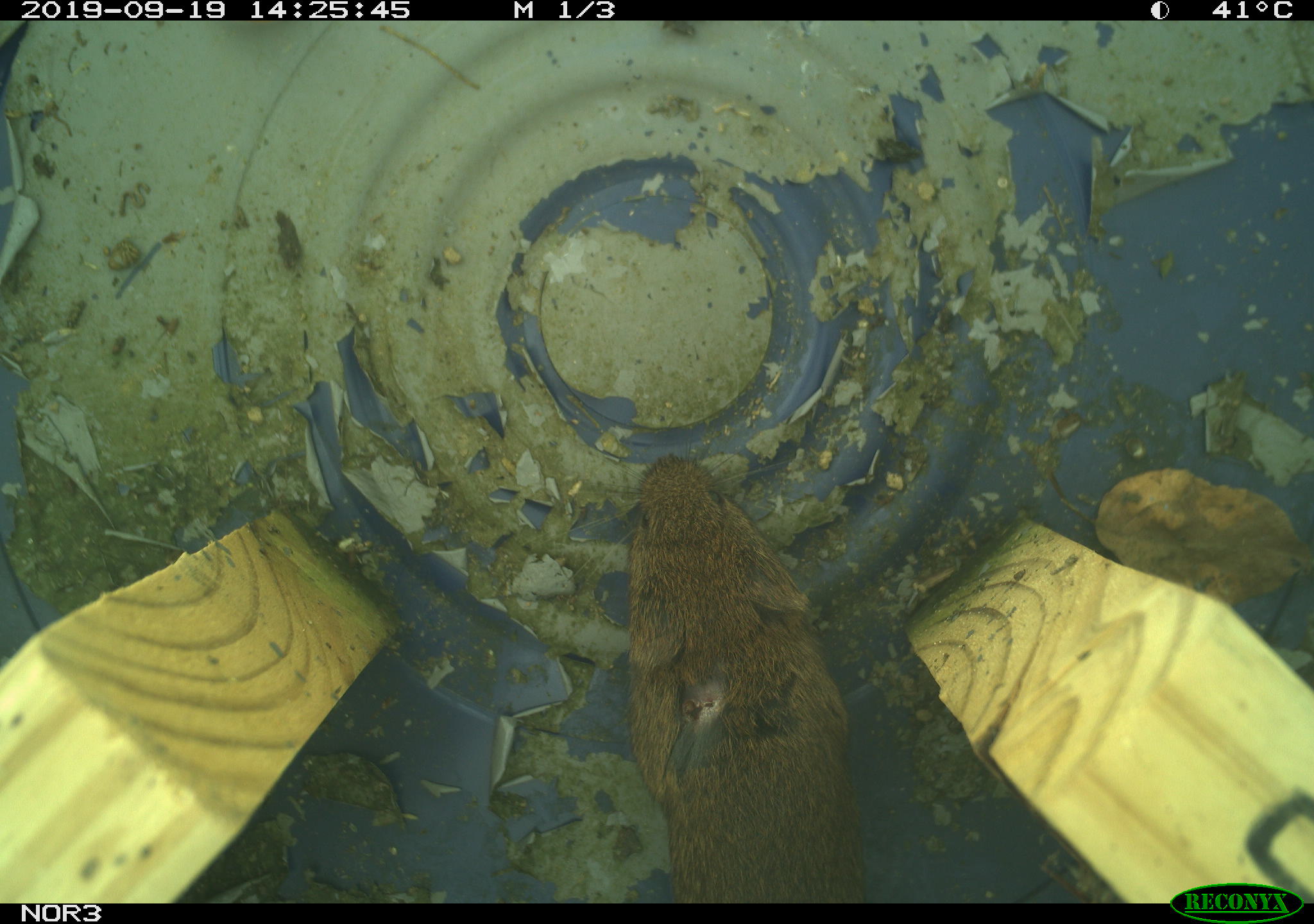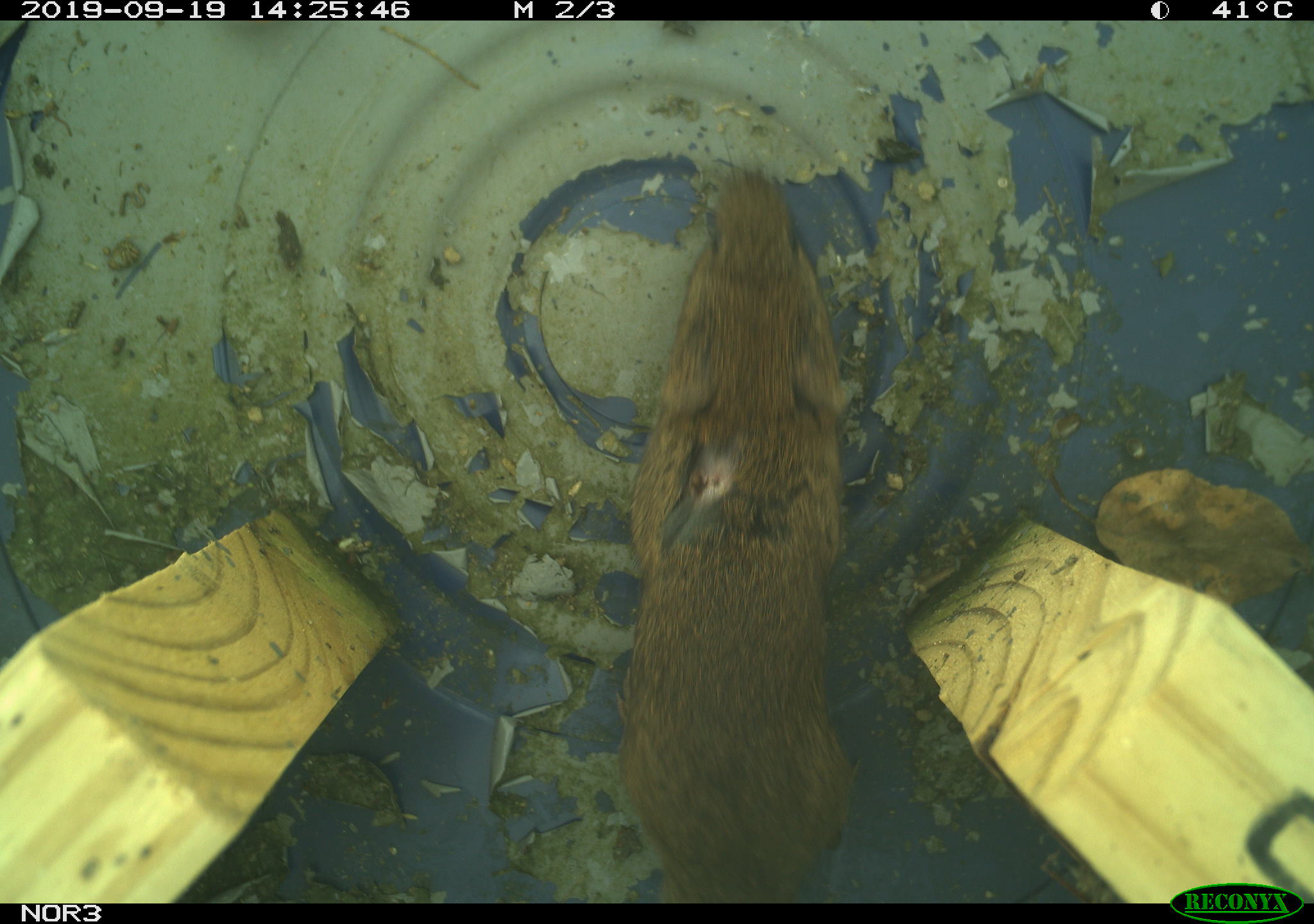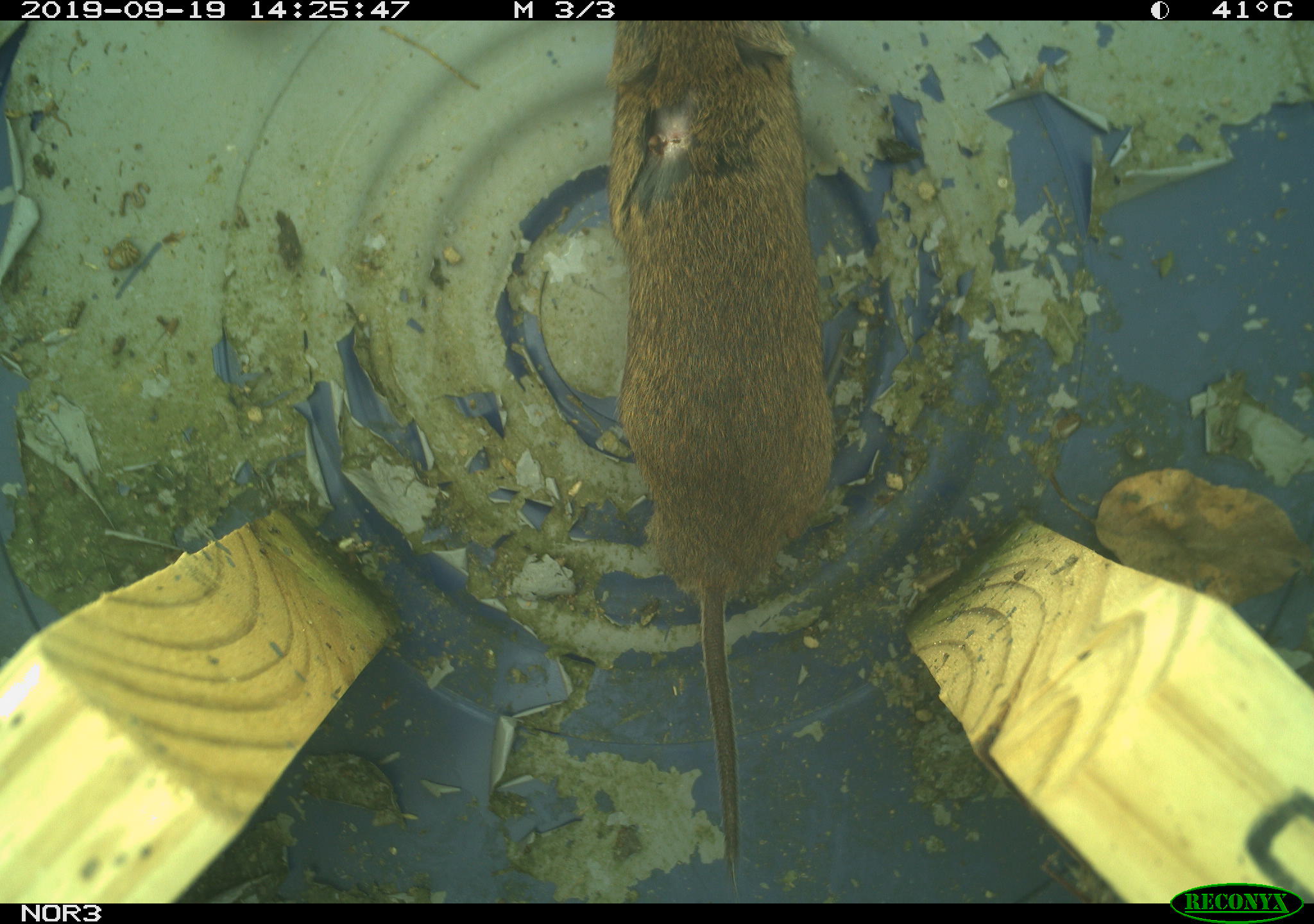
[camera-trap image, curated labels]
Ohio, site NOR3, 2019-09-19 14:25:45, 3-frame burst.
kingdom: Animalia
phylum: Chordata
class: Mammalia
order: Rodentia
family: Cricetidae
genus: Microtus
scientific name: Microtus pennsylvanicus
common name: meadow vole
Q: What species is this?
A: Meadow vole (Microtus pennsylvanicus).